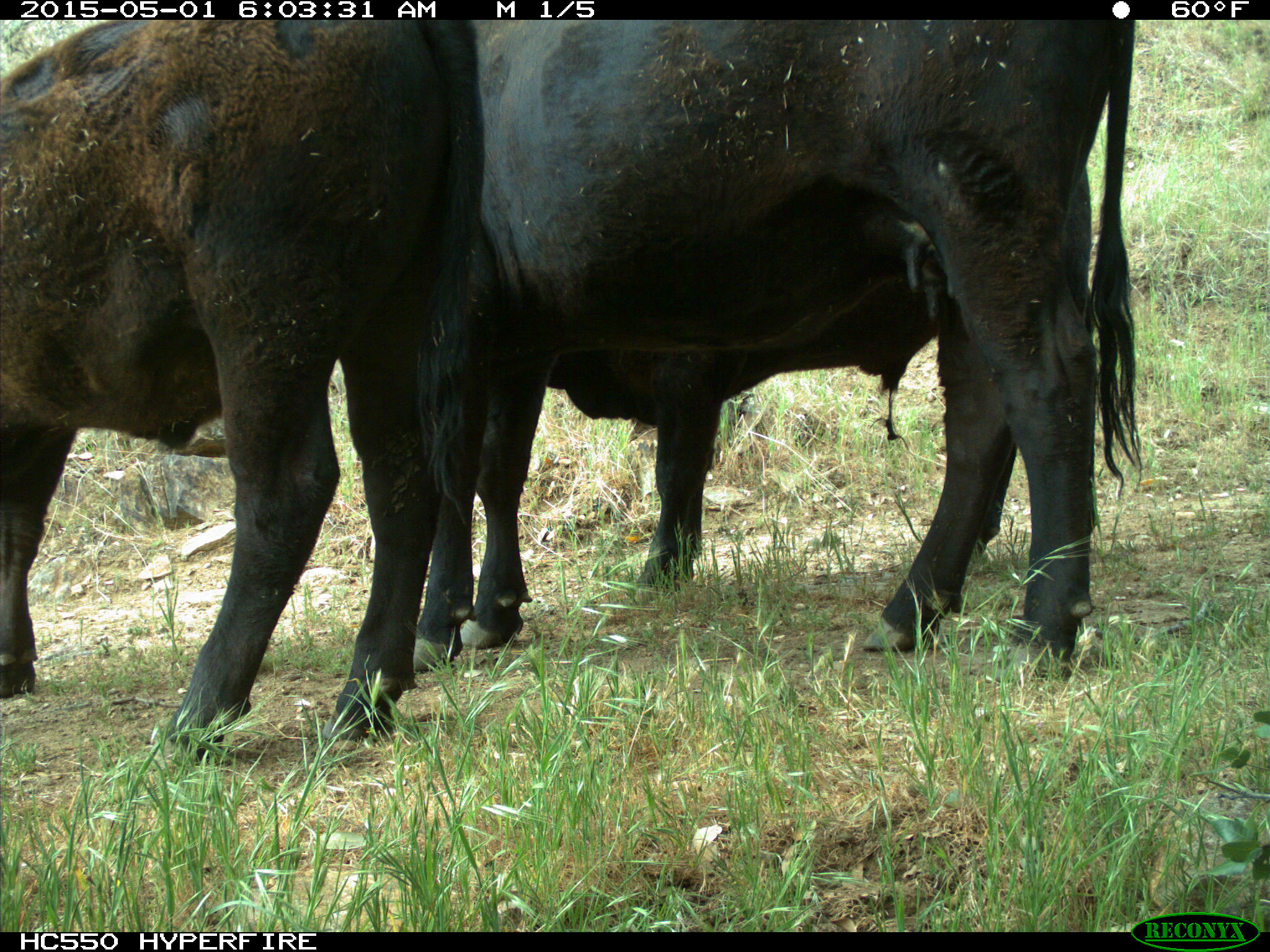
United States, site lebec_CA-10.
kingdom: Animalia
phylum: Chordata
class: Mammalia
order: Artiodactyla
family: Bovidae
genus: Bos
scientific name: Bos taurus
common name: domestic cow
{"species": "Bos taurus (domestic cow)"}